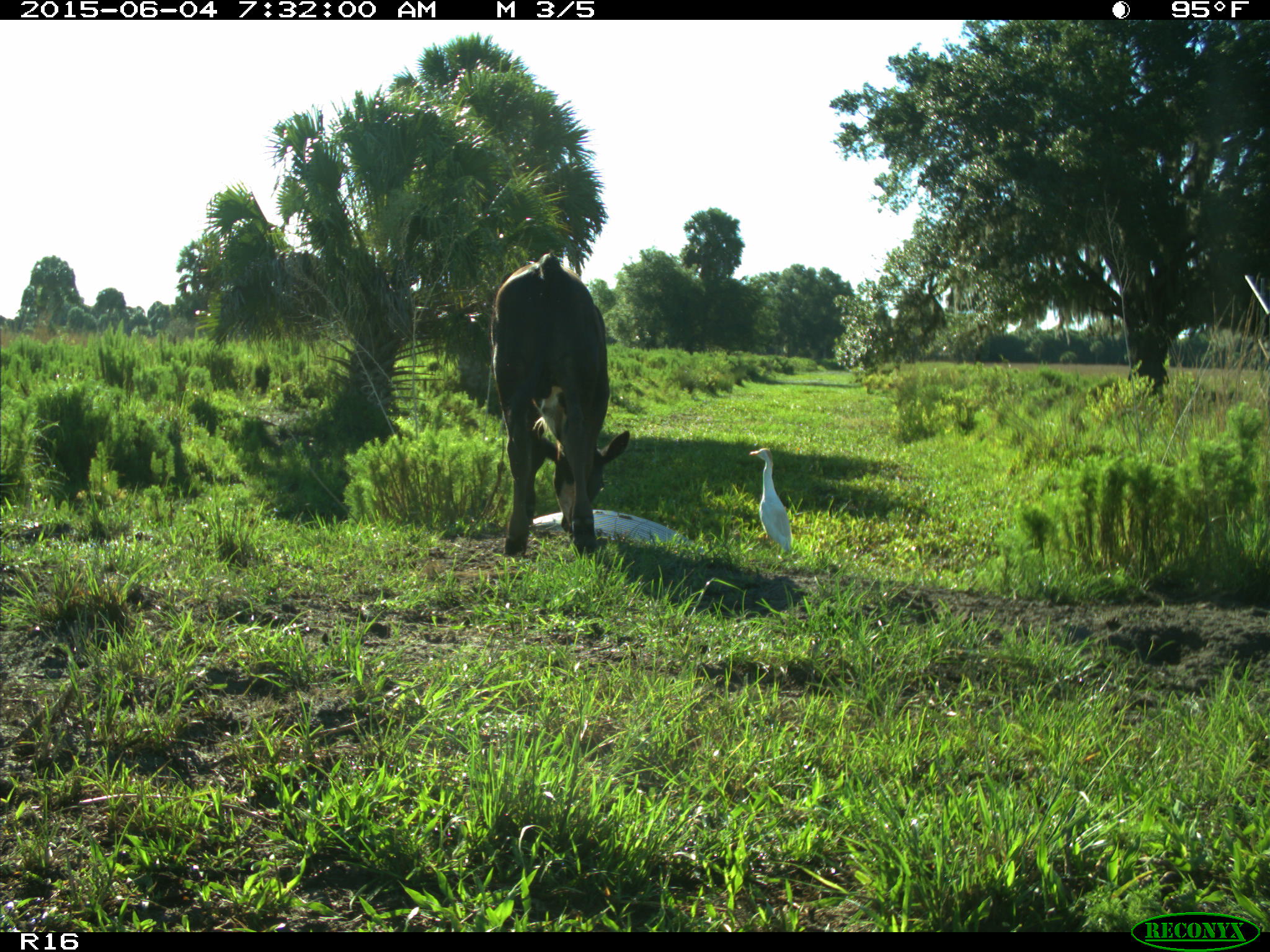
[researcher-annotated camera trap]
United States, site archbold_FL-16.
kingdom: Animalia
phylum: Chordata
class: Mammalia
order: Artiodactyla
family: Bovidae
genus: Bos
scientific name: Bos taurus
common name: domestic cow